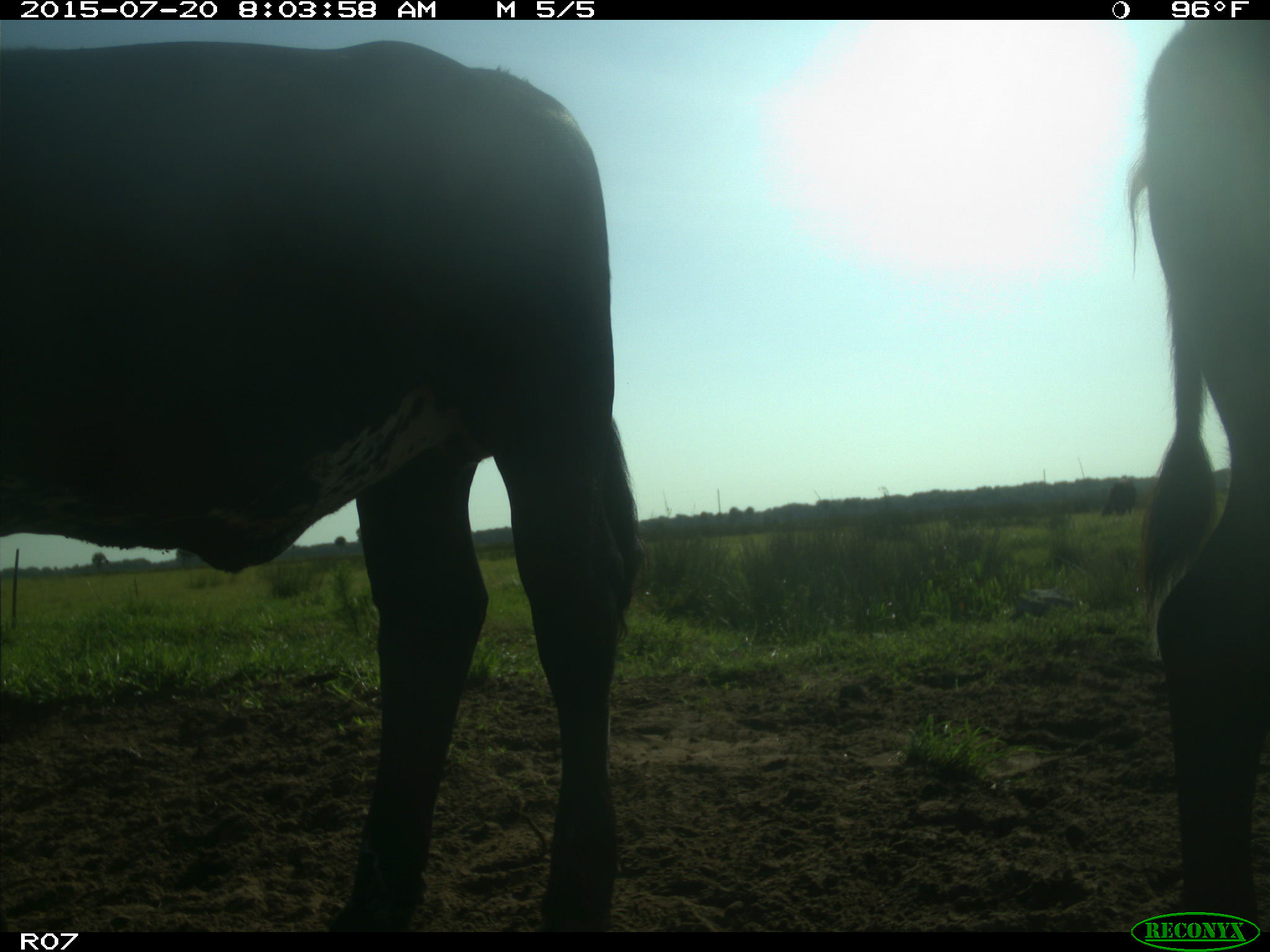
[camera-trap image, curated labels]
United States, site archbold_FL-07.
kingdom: Animalia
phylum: Chordata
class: Mammalia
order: Artiodactyla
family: Bovidae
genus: Bos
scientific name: Bos taurus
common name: domestic cow